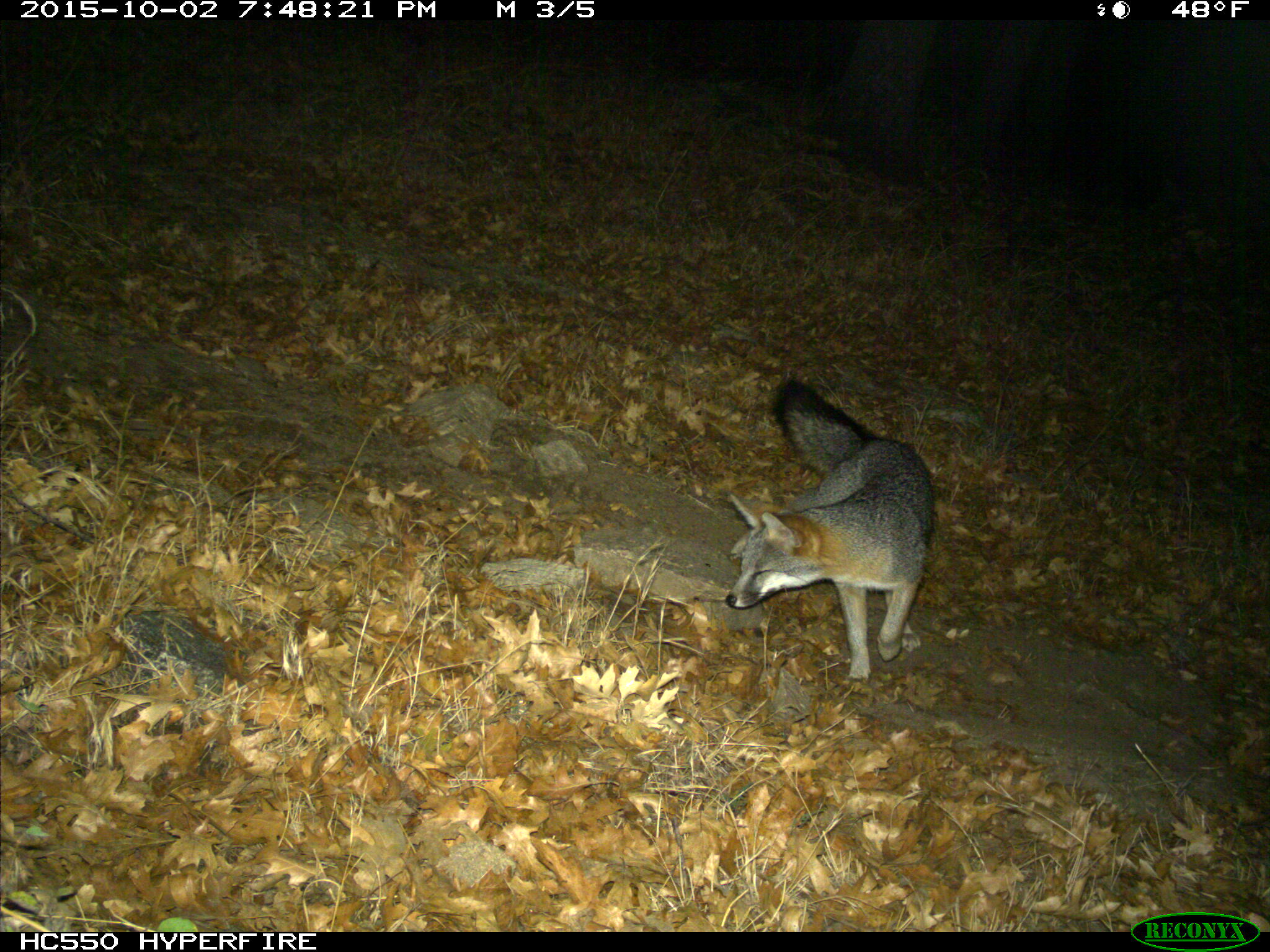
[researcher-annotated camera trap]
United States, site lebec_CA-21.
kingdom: Animalia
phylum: Chordata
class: Mammalia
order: Carnivora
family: Canidae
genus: Urocyon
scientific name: Urocyon cinereoargenteus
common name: gray fox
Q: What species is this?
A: Urocyon cinereoargenteus (gray fox).